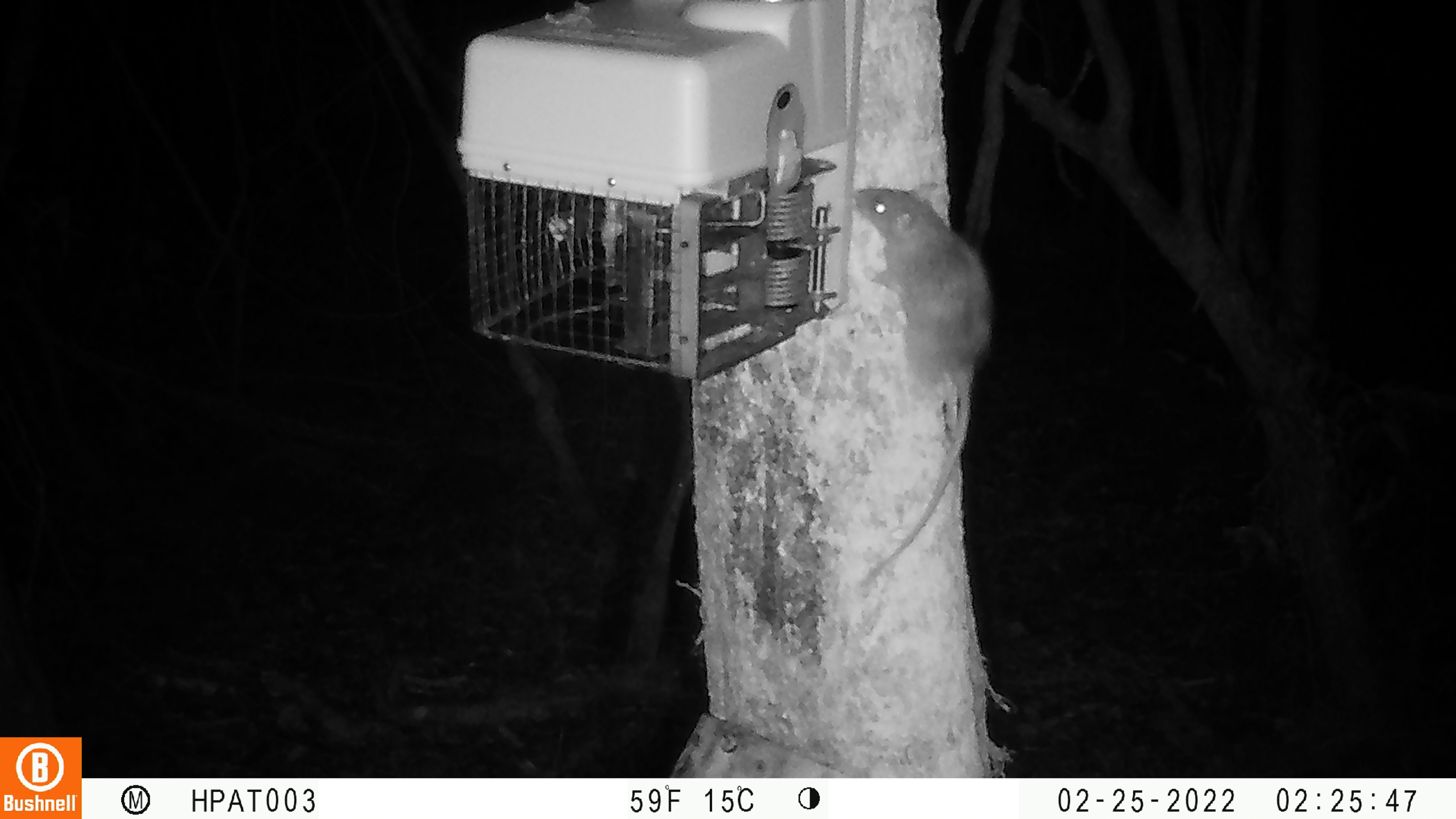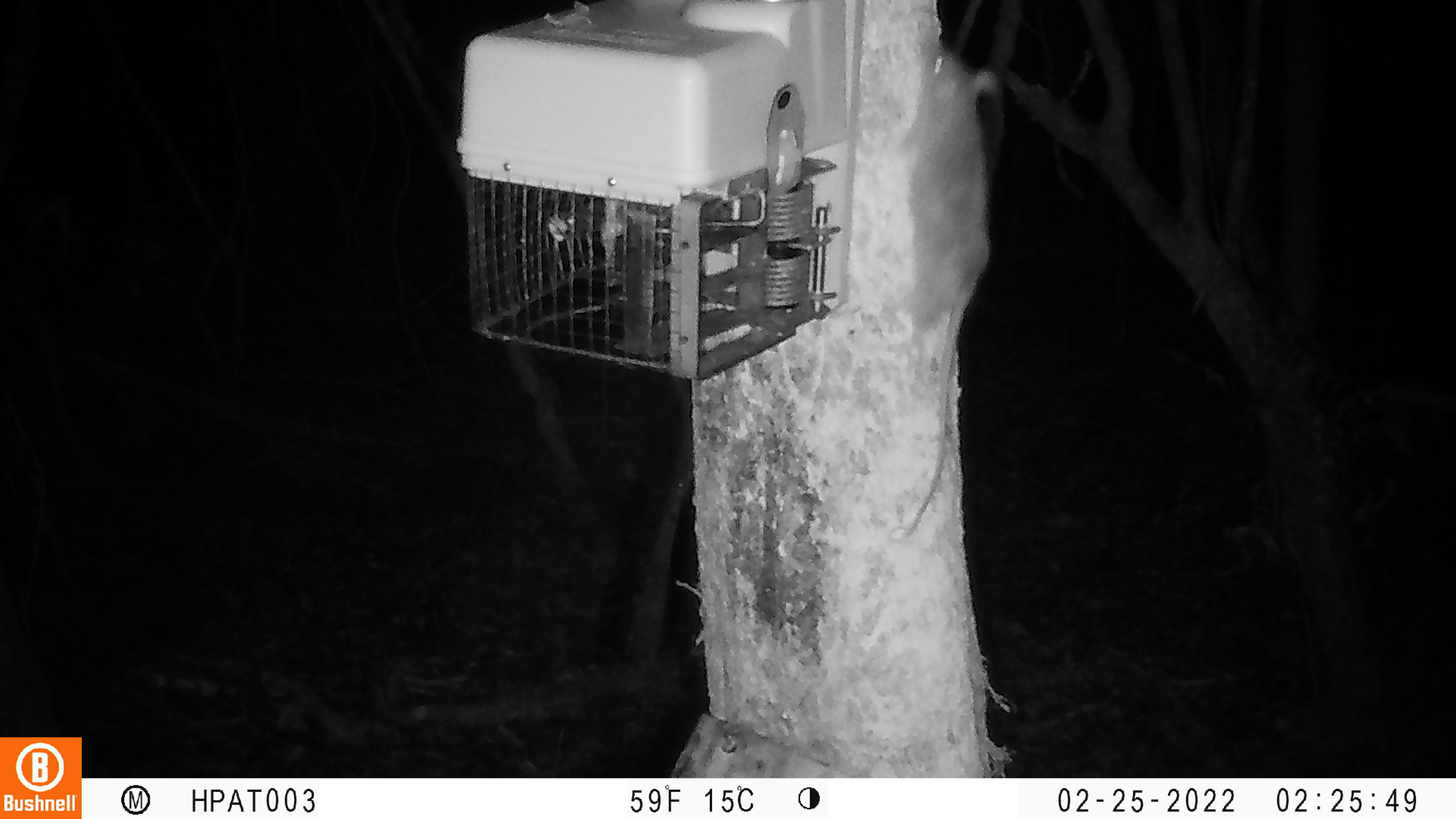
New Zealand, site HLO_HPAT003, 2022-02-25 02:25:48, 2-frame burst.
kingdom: Animalia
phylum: Chordata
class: Mammalia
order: Rodentia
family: Muridae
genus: Rattus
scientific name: Rattus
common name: rat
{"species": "rat (Rattus)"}